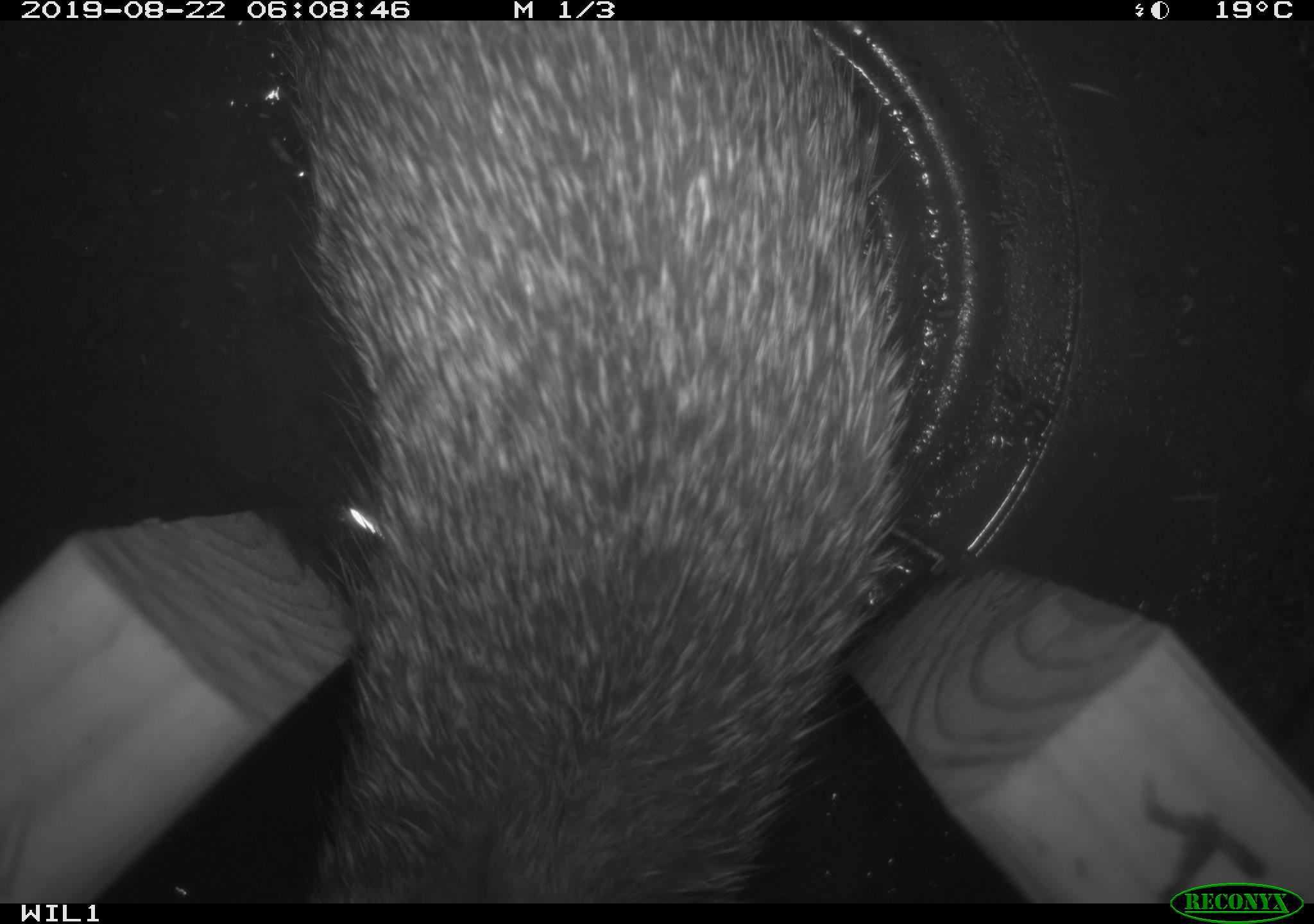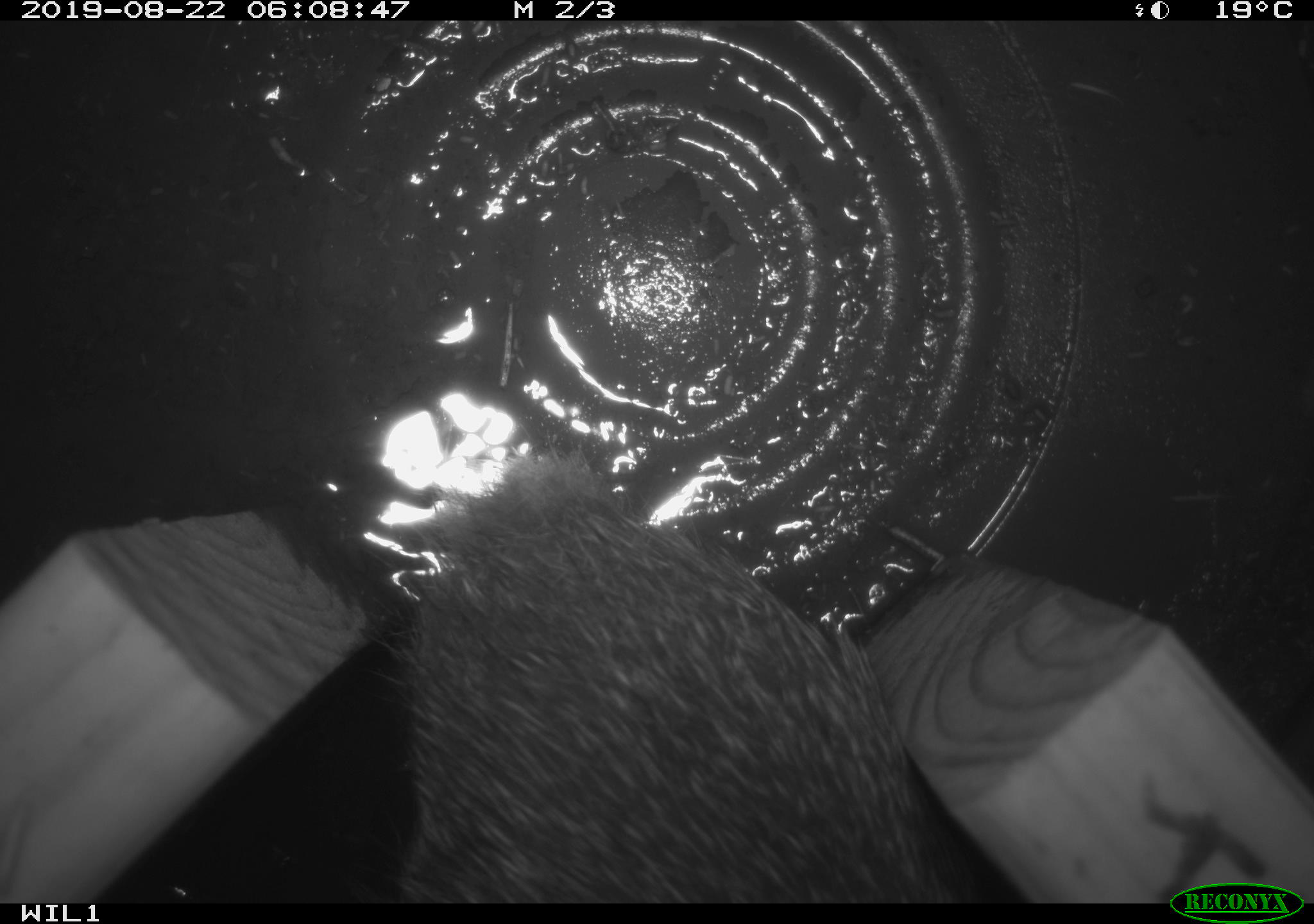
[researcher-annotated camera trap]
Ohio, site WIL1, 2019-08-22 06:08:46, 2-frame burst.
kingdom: Animalia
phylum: Chordata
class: Mammalia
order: Lagomorpha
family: Leporidae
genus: Sylvilagus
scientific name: Sylvilagus floridanus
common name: eastern cottontail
Eastern cottontail (Sylvilagus floridanus).